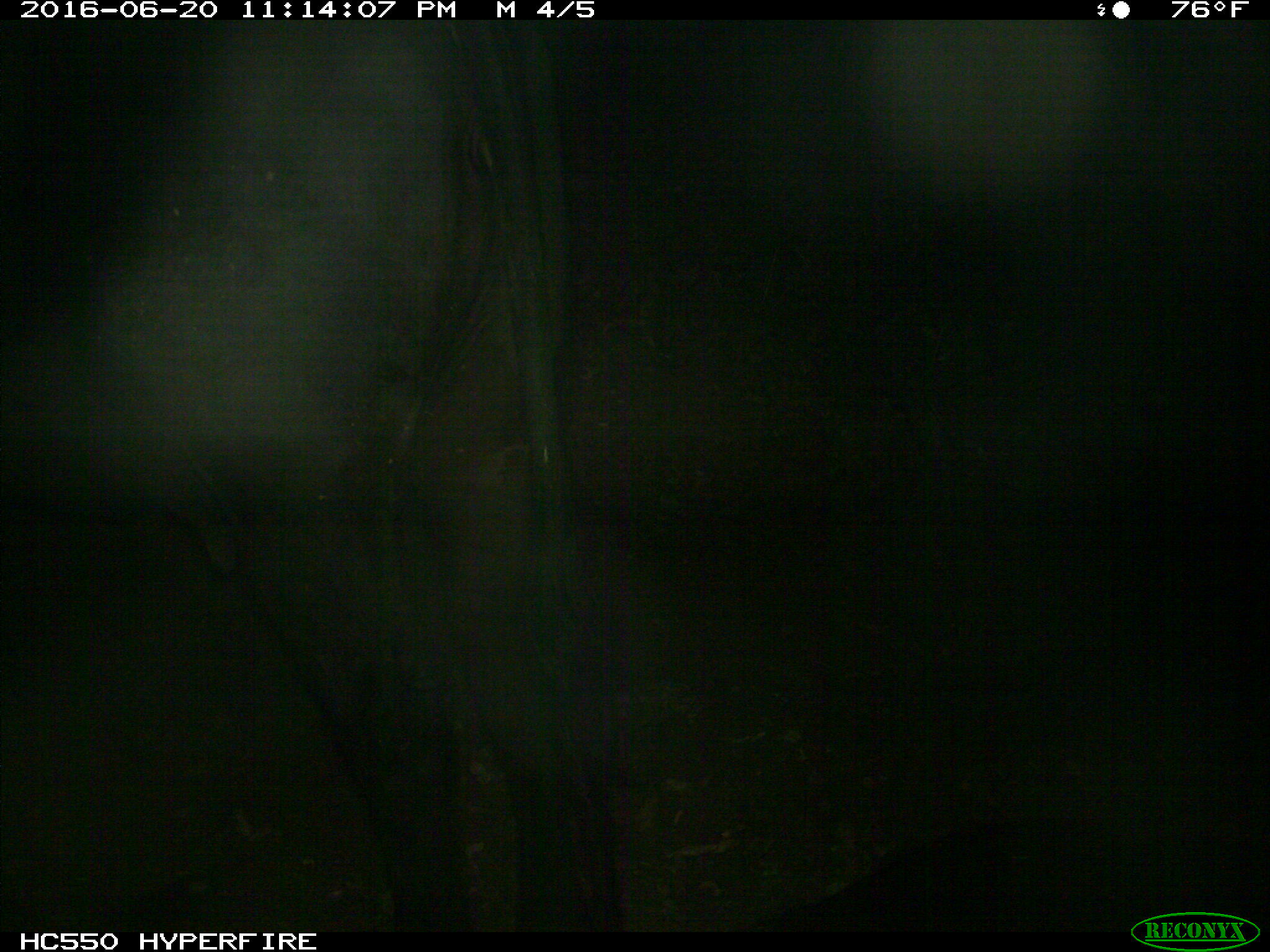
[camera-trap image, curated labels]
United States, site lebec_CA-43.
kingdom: Animalia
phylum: Chordata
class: Mammalia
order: Artiodactyla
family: Bovidae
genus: Bos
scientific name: Bos taurus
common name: domestic cow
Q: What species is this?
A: Bos taurus (domestic cow).